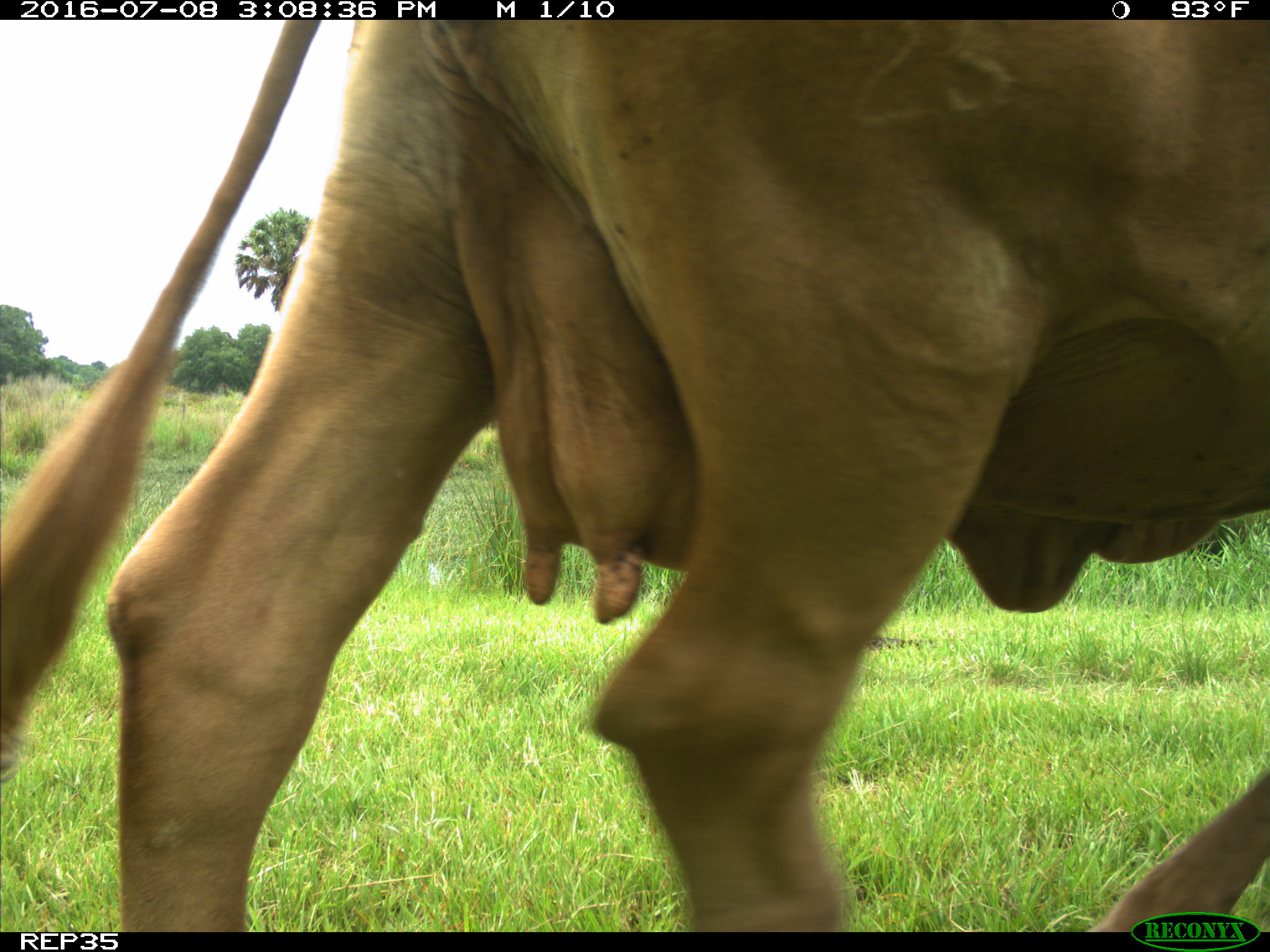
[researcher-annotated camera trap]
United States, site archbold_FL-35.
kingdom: Animalia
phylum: Chordata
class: Mammalia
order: Artiodactyla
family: Bovidae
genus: Bos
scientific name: Bos taurus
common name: domestic cow